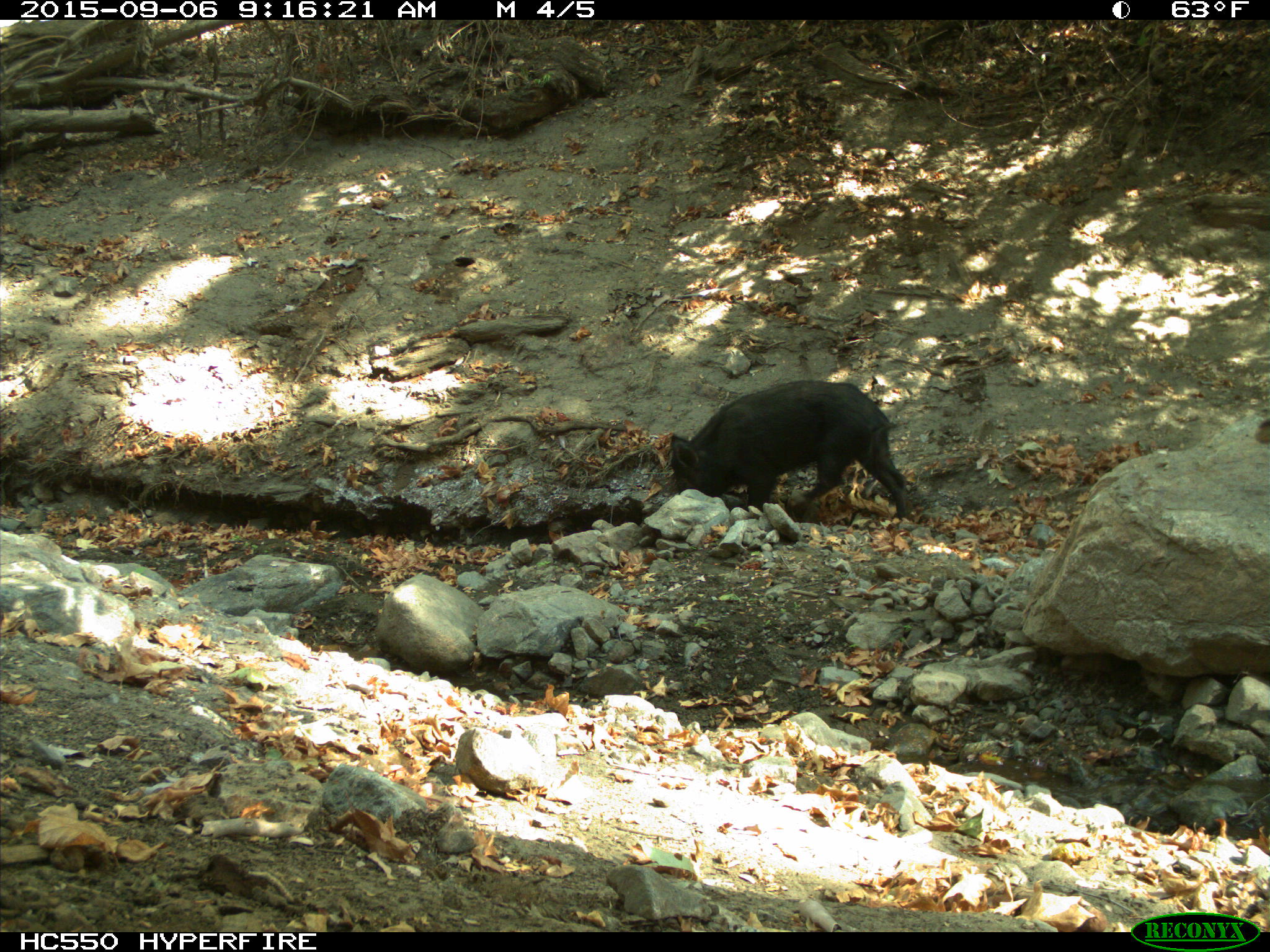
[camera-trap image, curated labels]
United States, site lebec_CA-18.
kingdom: Animalia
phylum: Chordata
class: Mammalia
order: Artiodactyla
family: Suidae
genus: Sus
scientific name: Sus scrofa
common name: wild boar